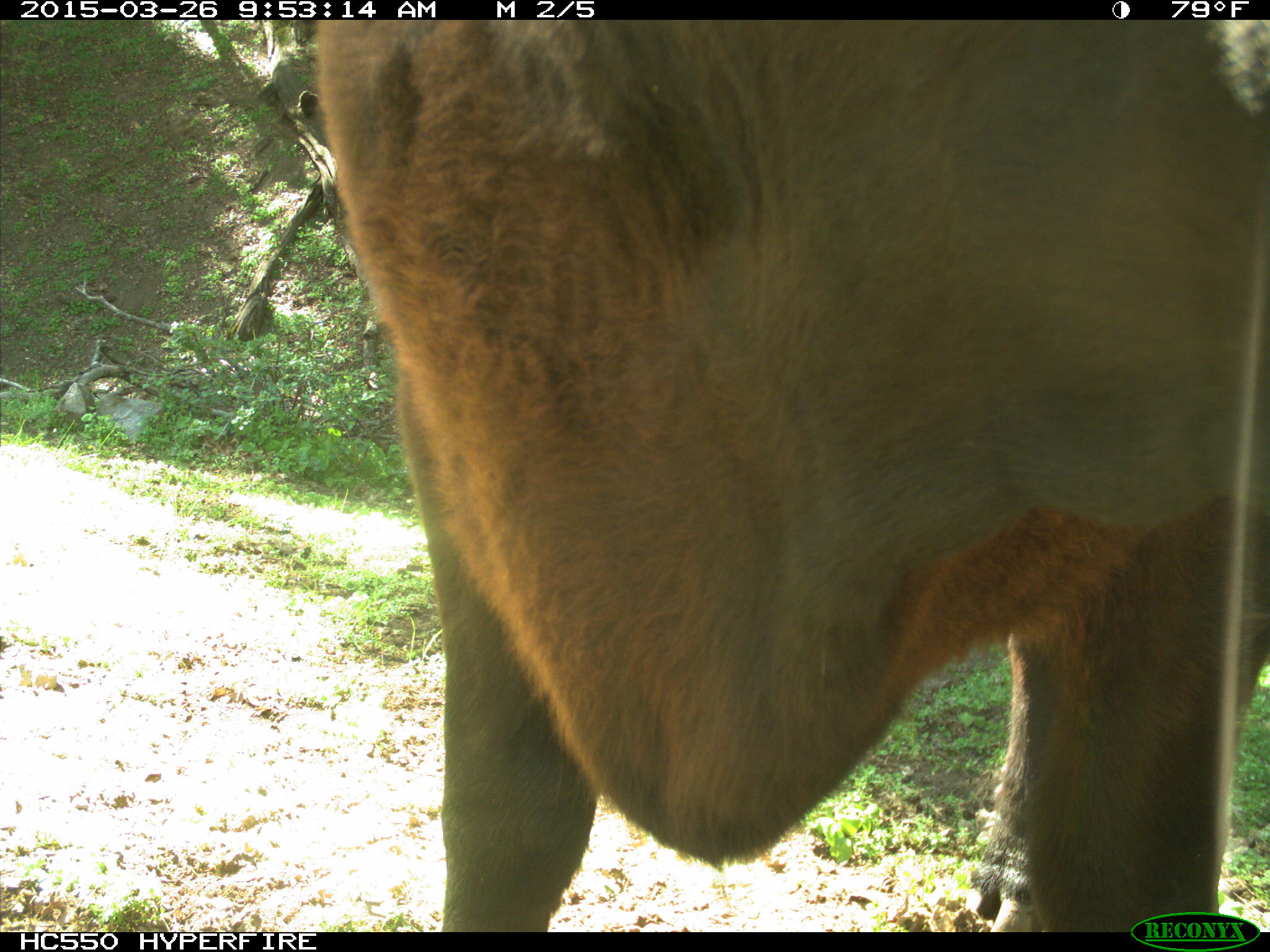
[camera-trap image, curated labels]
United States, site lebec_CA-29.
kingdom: Animalia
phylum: Chordata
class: Mammalia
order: Artiodactyla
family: Bovidae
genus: Bos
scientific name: Bos taurus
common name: domestic cow